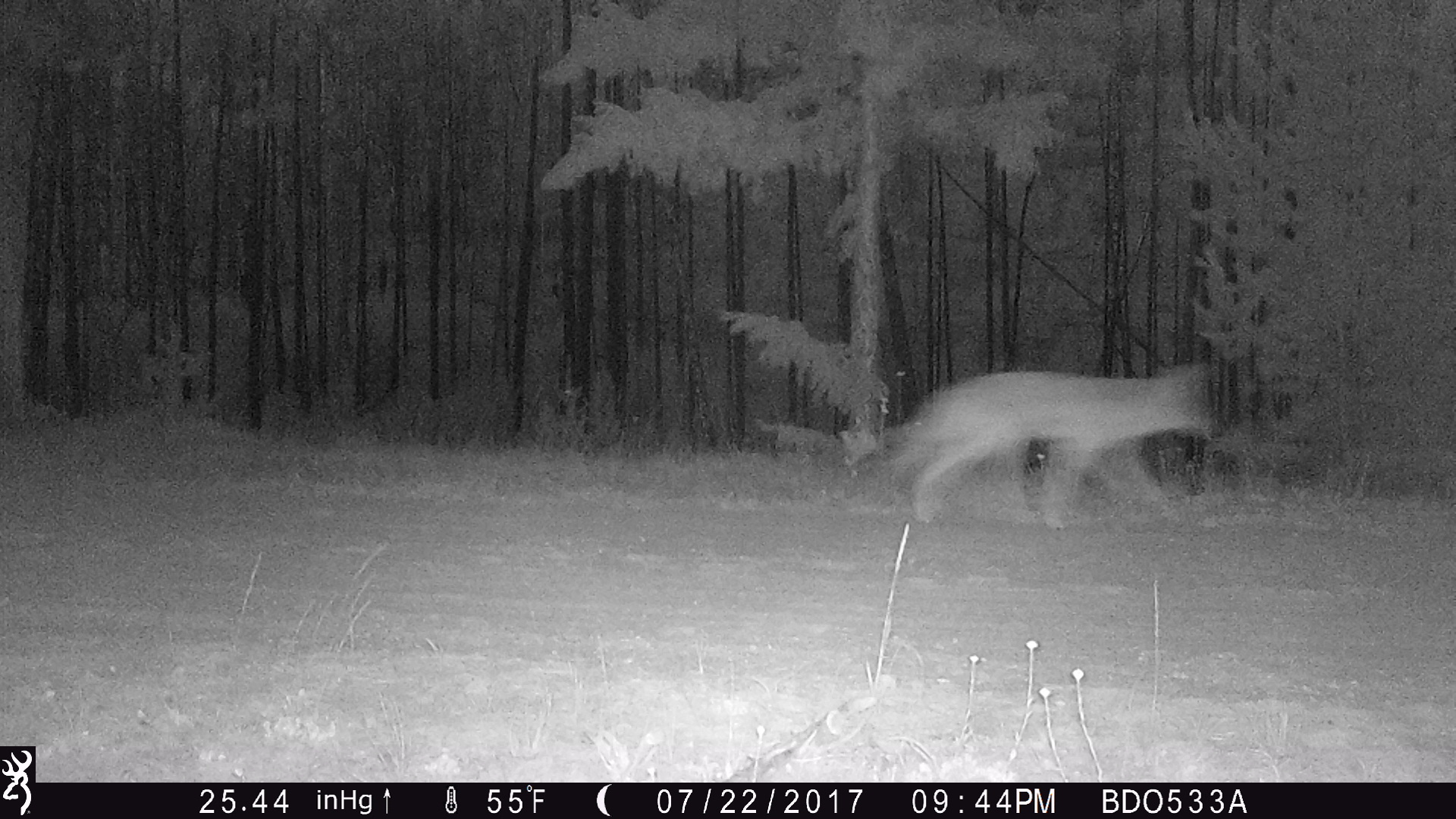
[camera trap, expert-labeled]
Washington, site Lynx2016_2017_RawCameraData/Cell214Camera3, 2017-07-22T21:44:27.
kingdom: Animalia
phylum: Chordata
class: Mammalia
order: Carnivora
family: Canidae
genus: Canis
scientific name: Canis latrans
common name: coyote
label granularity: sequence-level